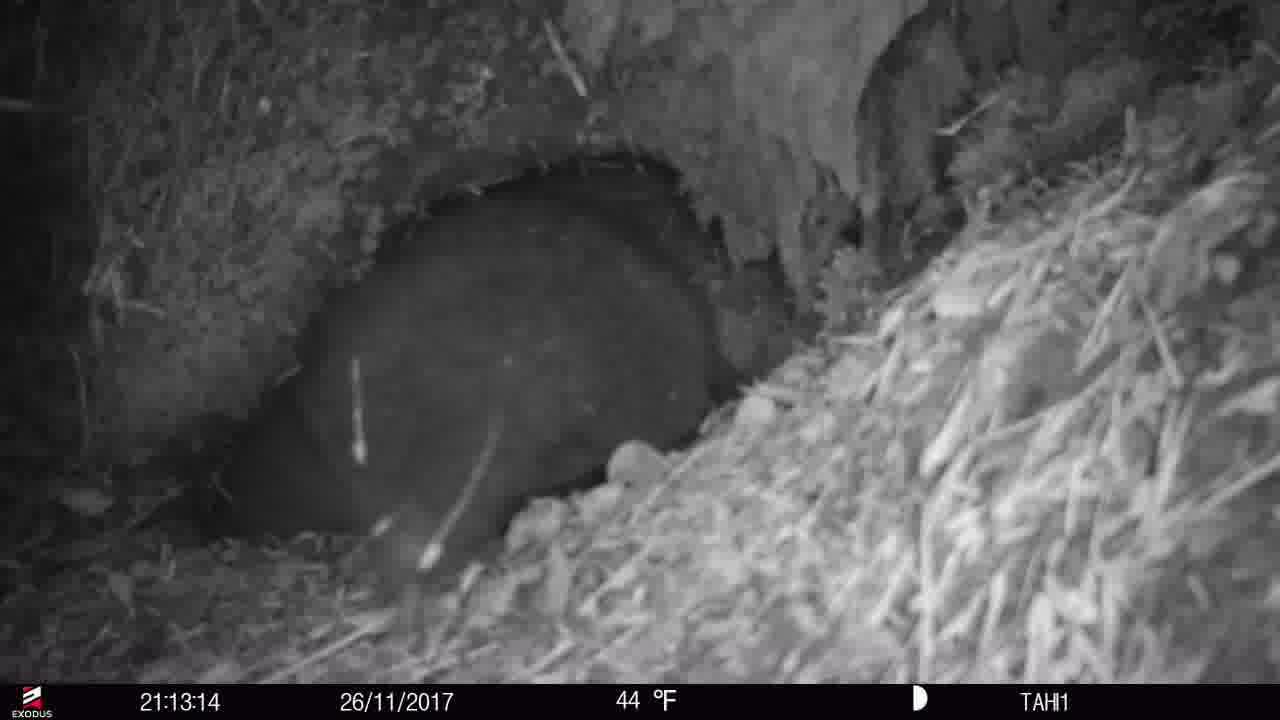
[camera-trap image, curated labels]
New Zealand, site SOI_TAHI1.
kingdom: Animalia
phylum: Chordata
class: Mammalia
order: Diprotodontia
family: Phalangeridae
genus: Trichosurus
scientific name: Trichosurus vulpecula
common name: common brushtail possum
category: possum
Possum (common brushtail possum) (Trichosurus vulpecula).